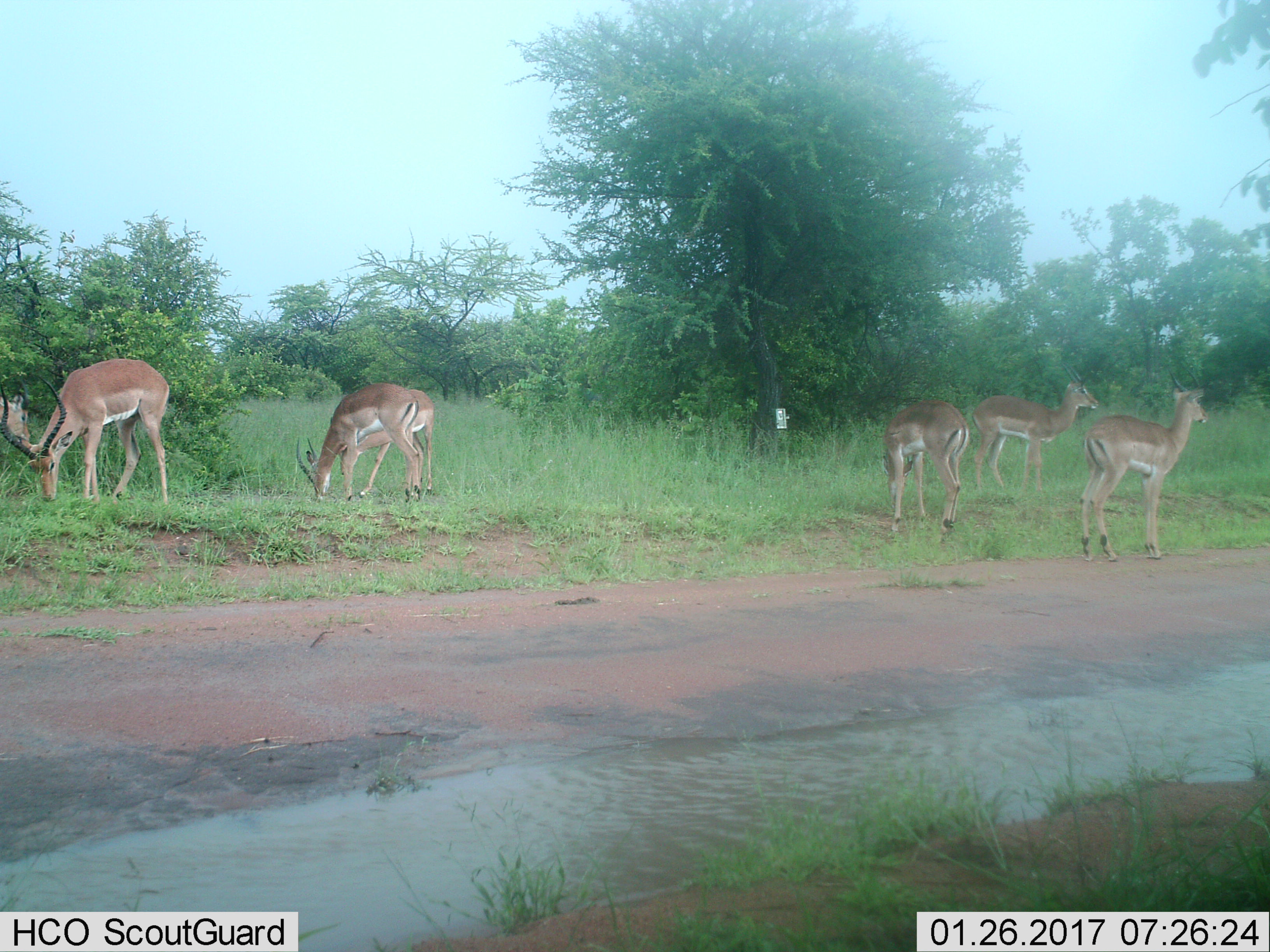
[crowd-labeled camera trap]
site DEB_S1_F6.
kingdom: Animalia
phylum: Chordata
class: Mammalia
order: Artiodactyla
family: Bovidae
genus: Aepyceros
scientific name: Aepyceros melampus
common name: impala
Impala (Aepyceros melampus), count 6. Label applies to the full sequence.